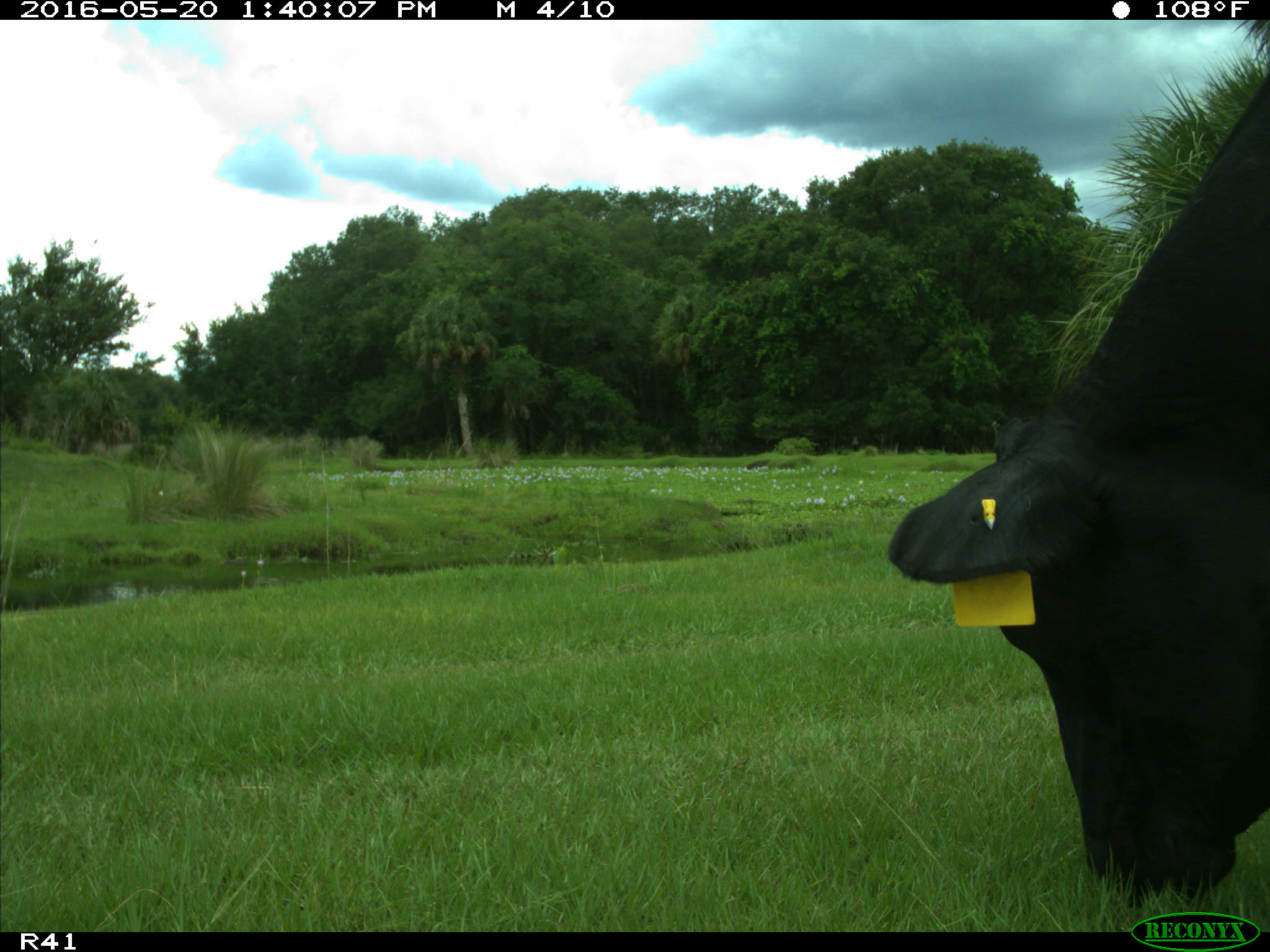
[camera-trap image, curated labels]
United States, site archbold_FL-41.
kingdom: Animalia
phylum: Chordata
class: Mammalia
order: Artiodactyla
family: Bovidae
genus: Bos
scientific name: Bos taurus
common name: domestic cow